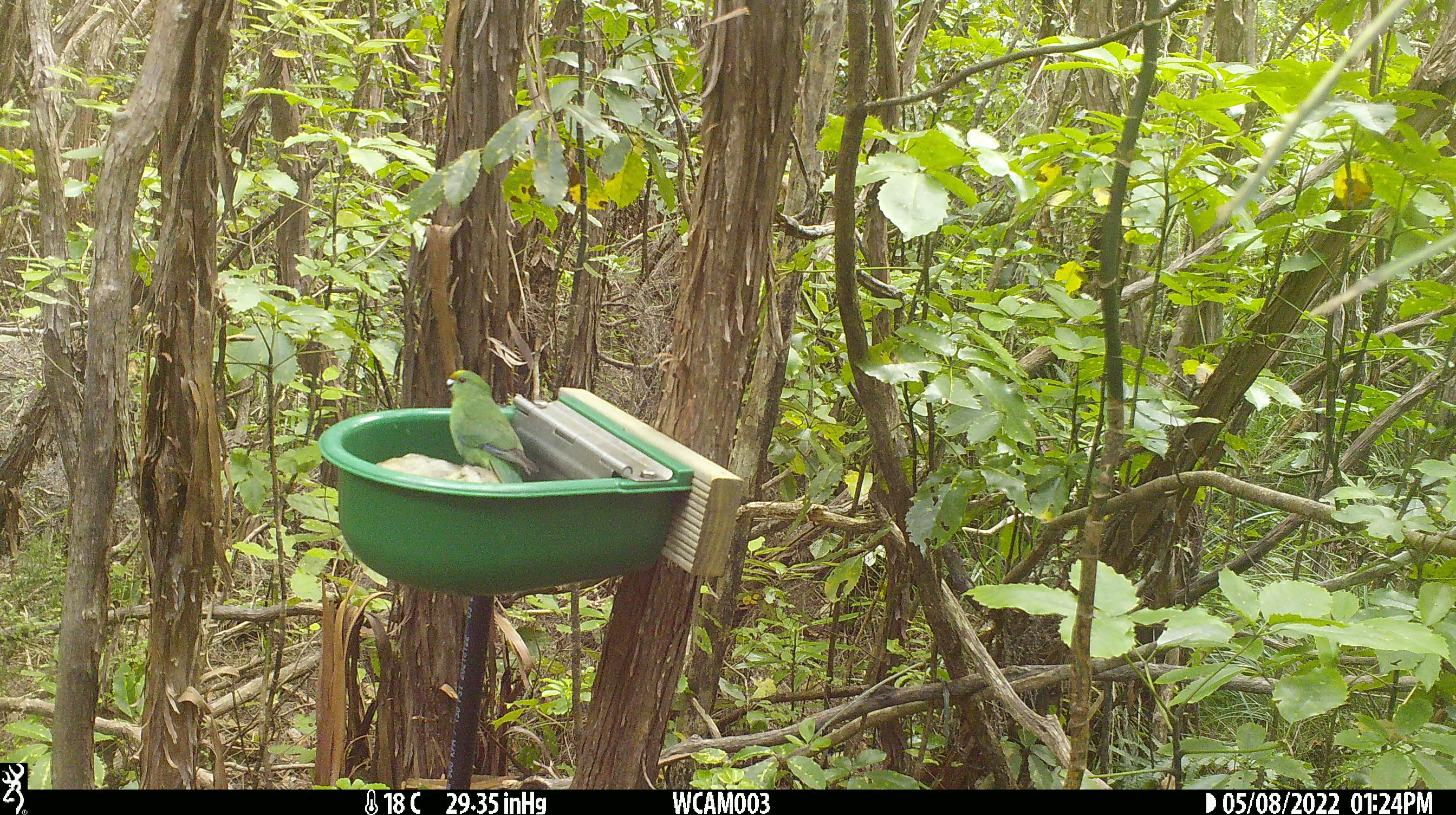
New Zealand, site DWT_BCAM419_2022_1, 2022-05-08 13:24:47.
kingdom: Animalia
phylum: Chordata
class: Aves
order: Psittaciformes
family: Psittaculidae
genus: Cyanoramphus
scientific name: Cyanoramphus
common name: parakeet